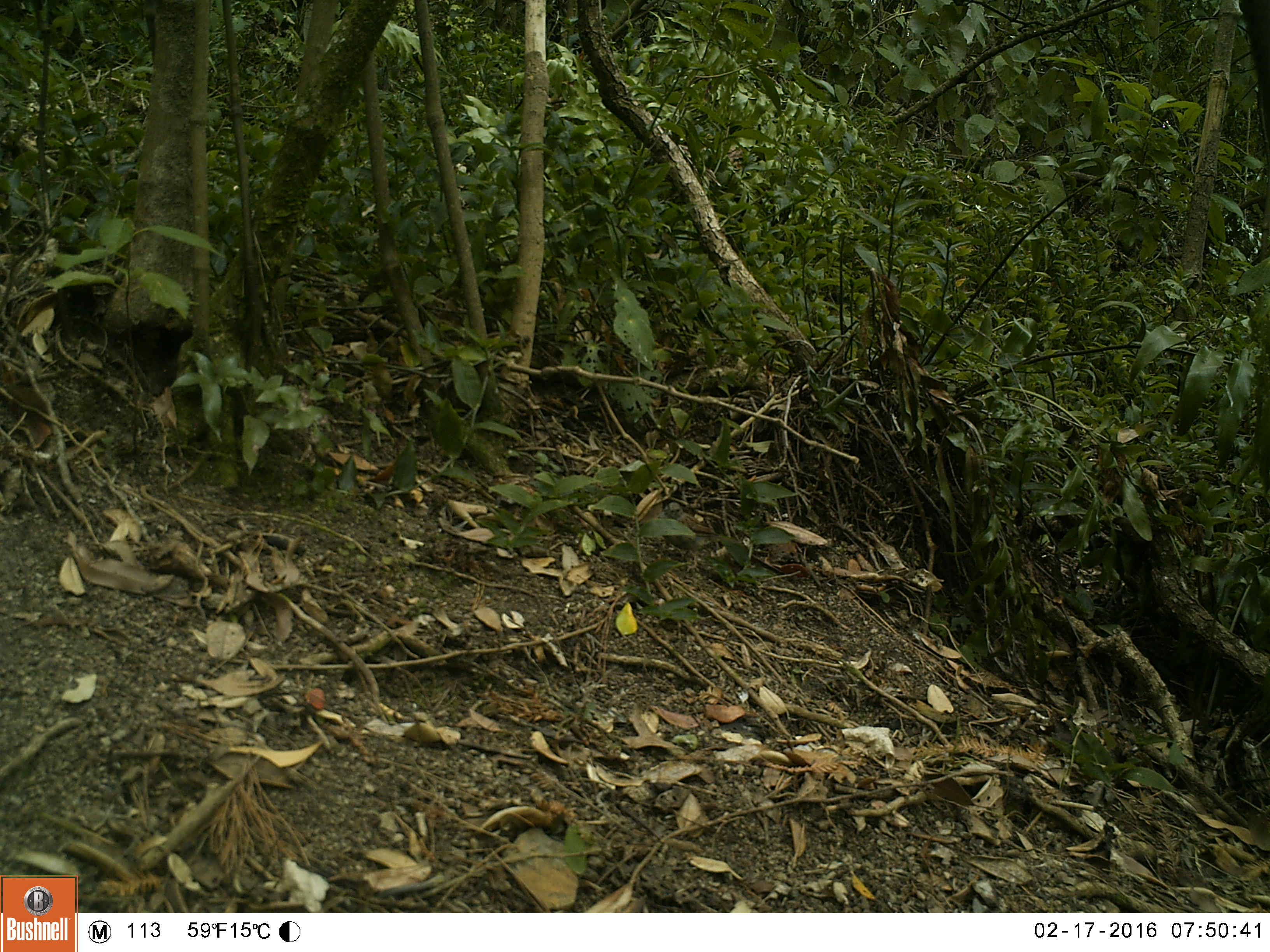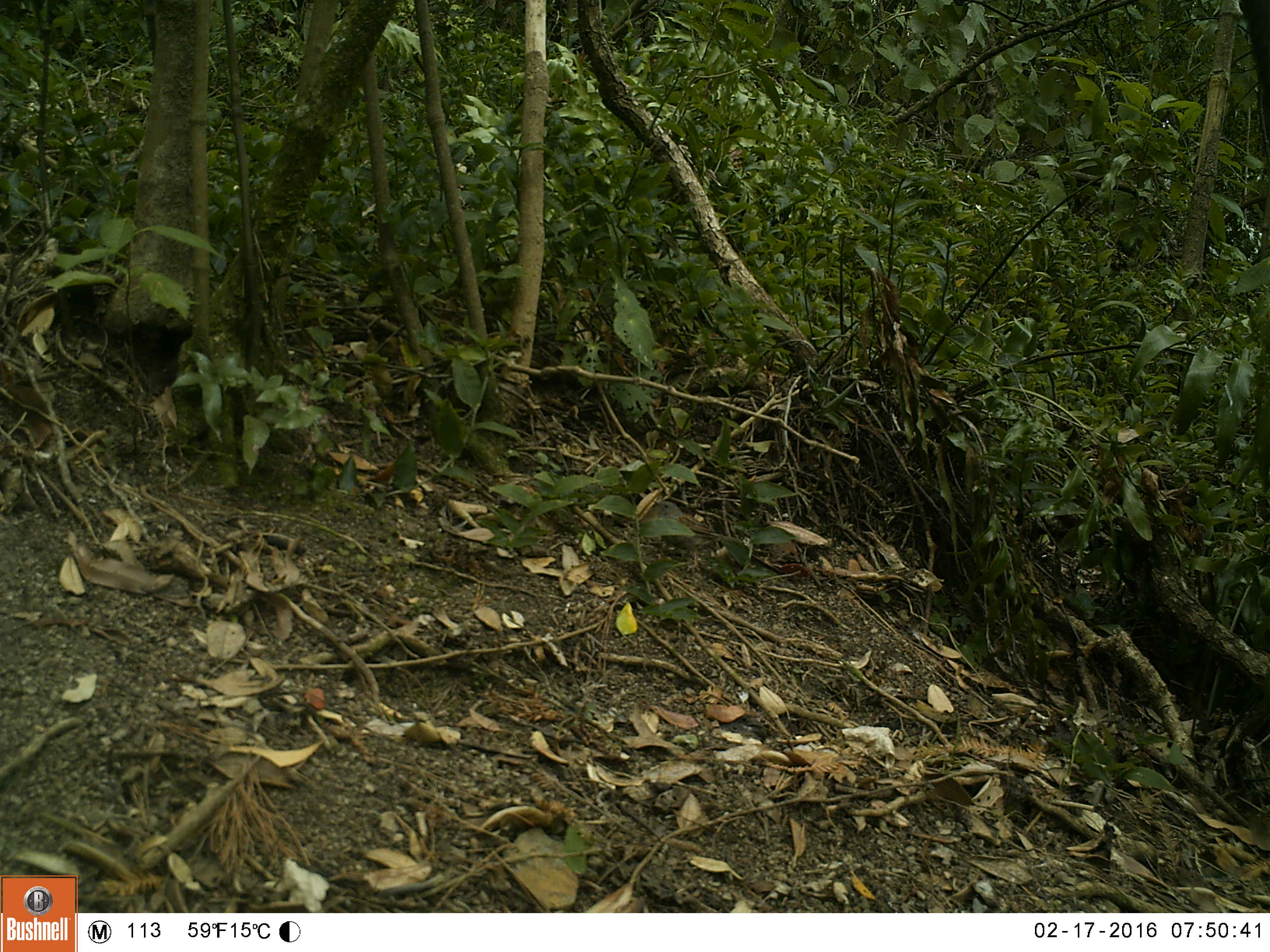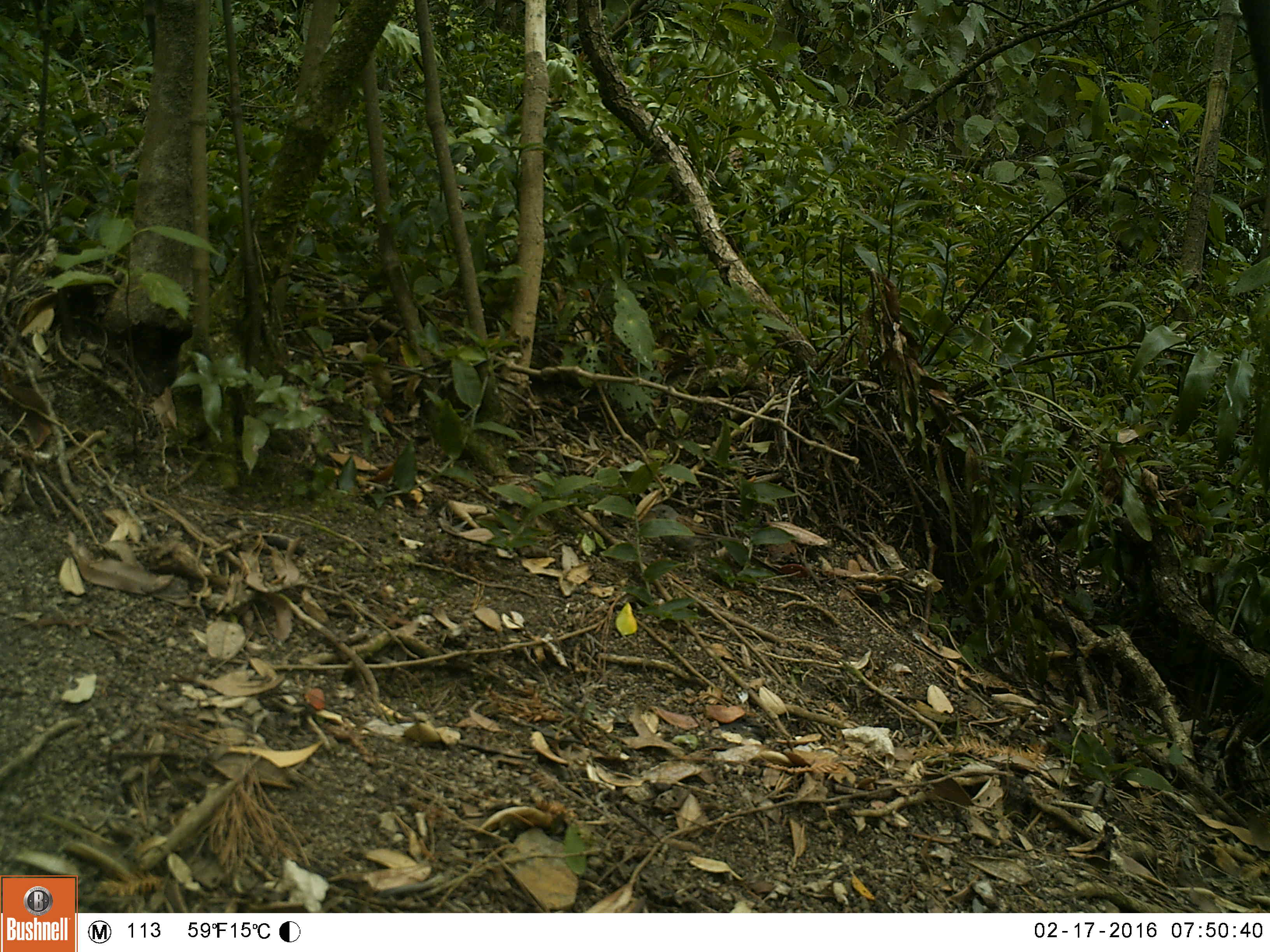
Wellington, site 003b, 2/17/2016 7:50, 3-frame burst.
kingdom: Animalia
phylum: Chordata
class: Aves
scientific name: Aves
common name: bird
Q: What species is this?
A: Bird (Aves).